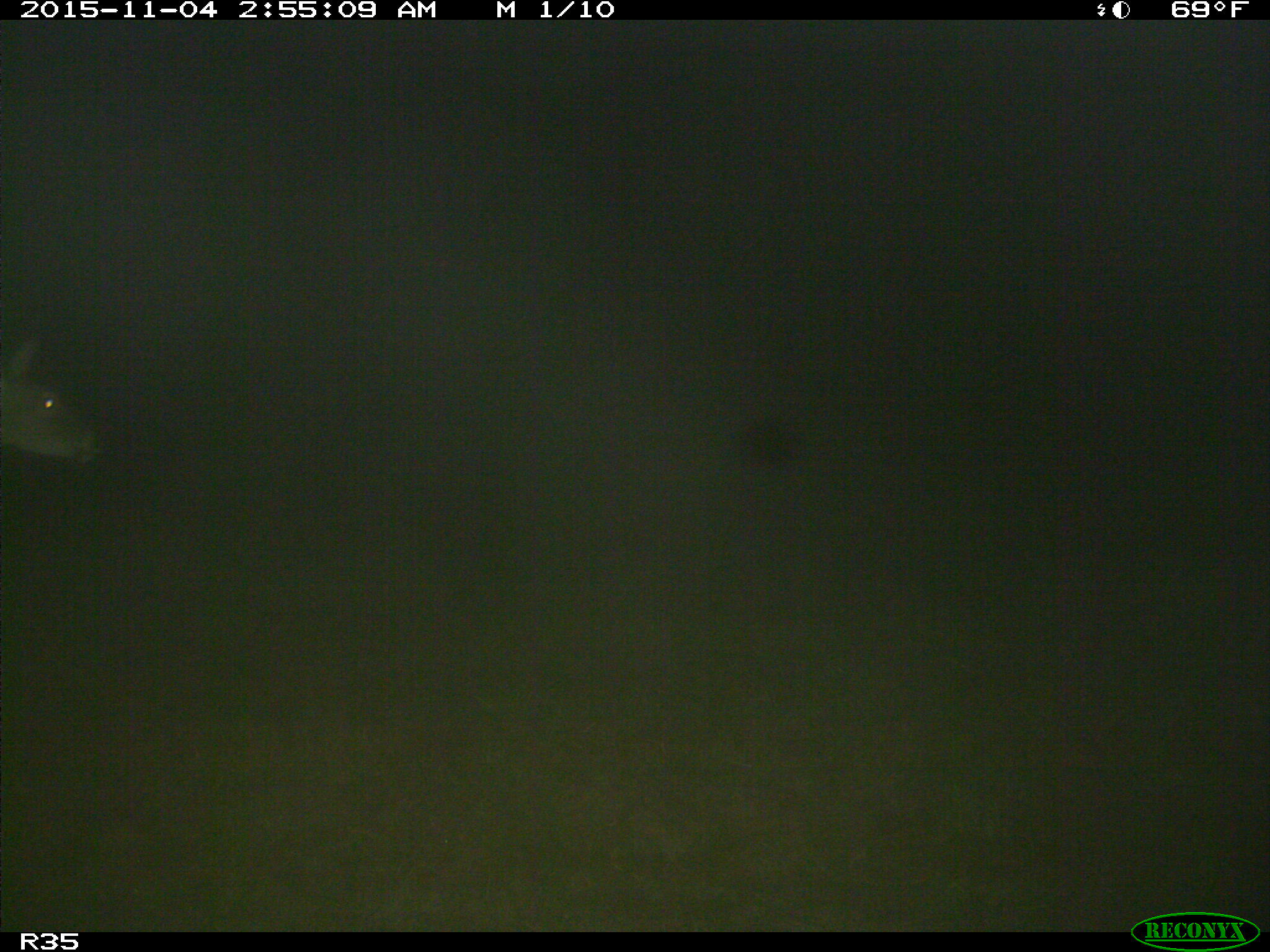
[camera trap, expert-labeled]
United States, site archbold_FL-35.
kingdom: Animalia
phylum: Chordata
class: Mammalia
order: Artiodactyla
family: Cervidae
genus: Odocoileus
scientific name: Odocoileus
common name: deer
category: unidentified deer